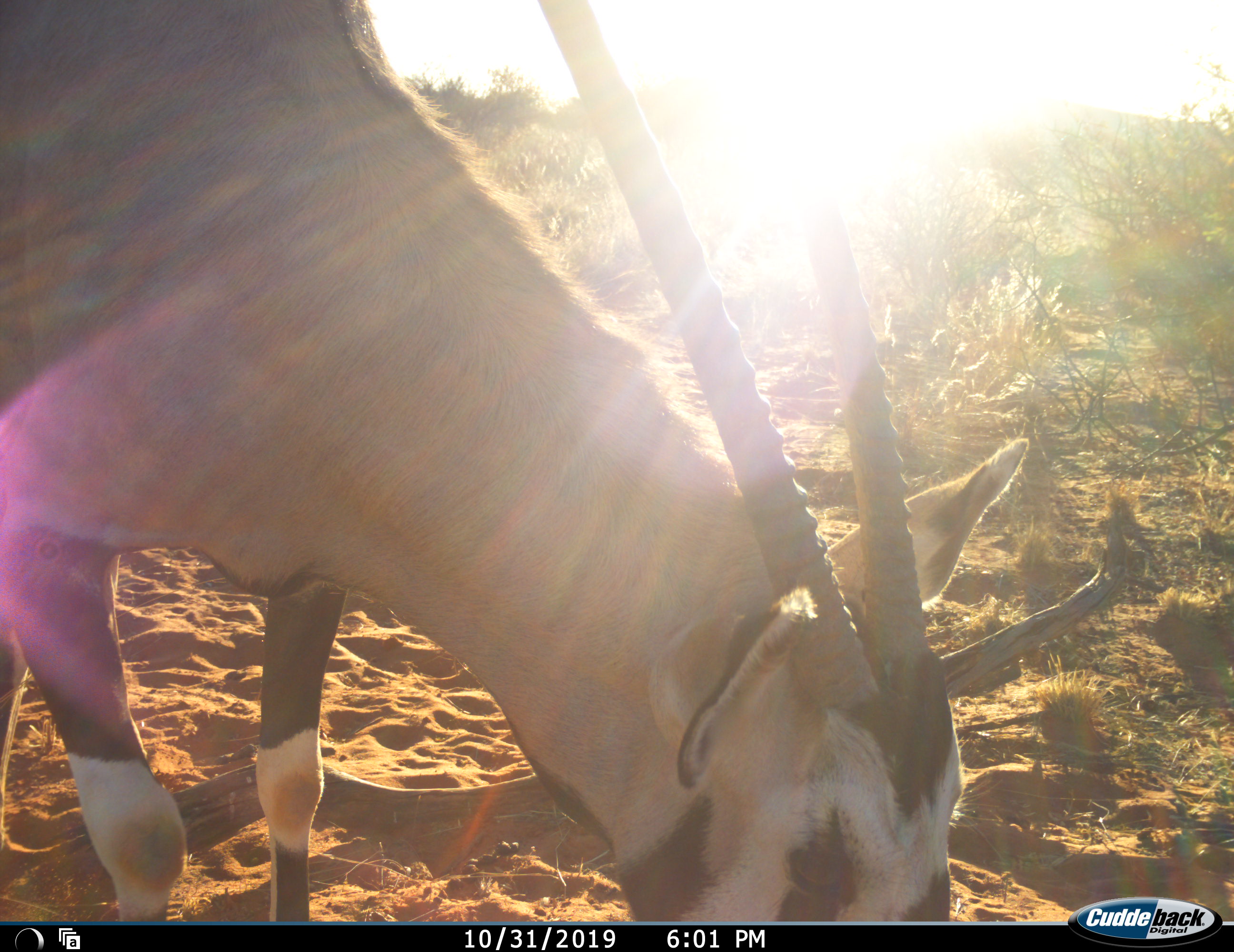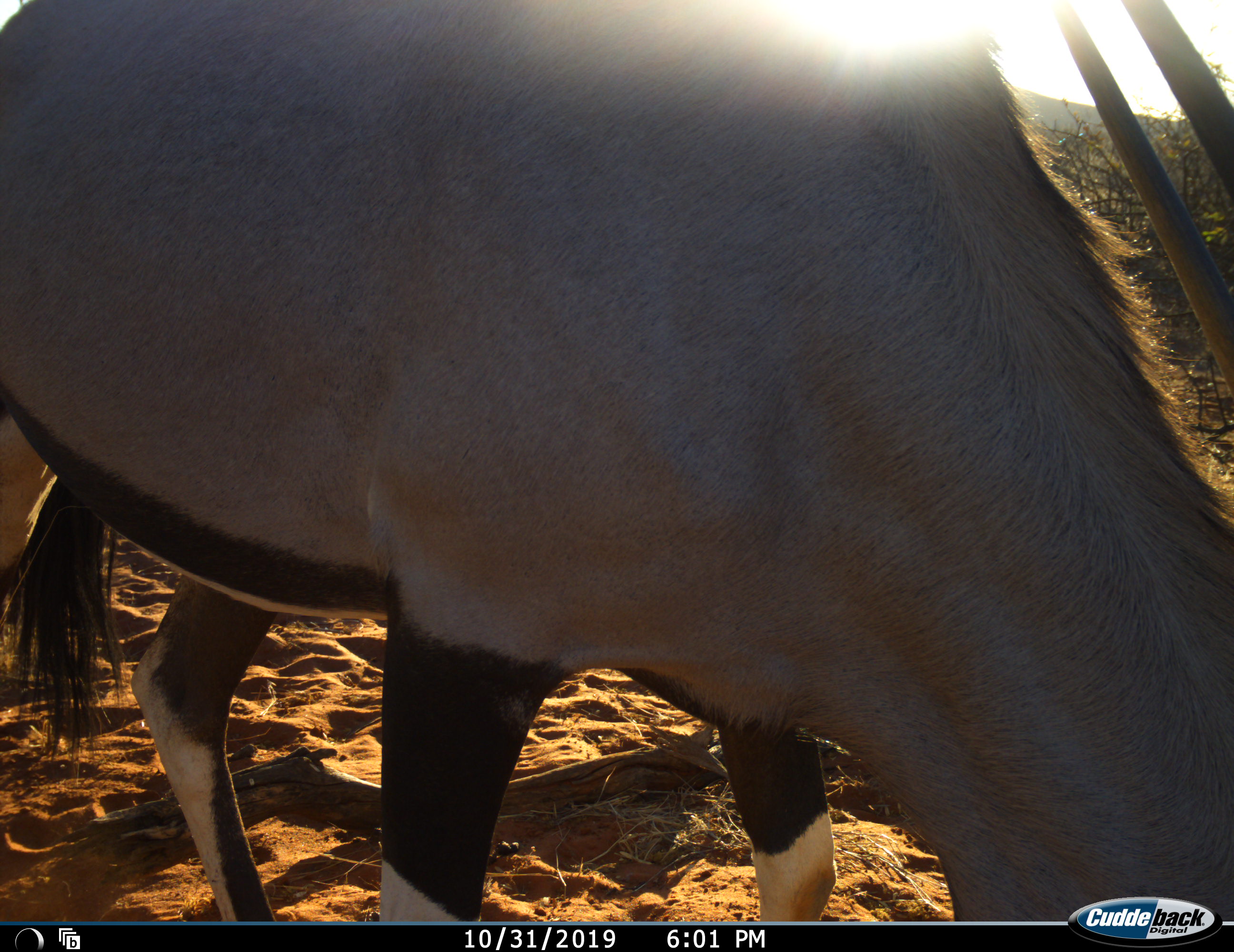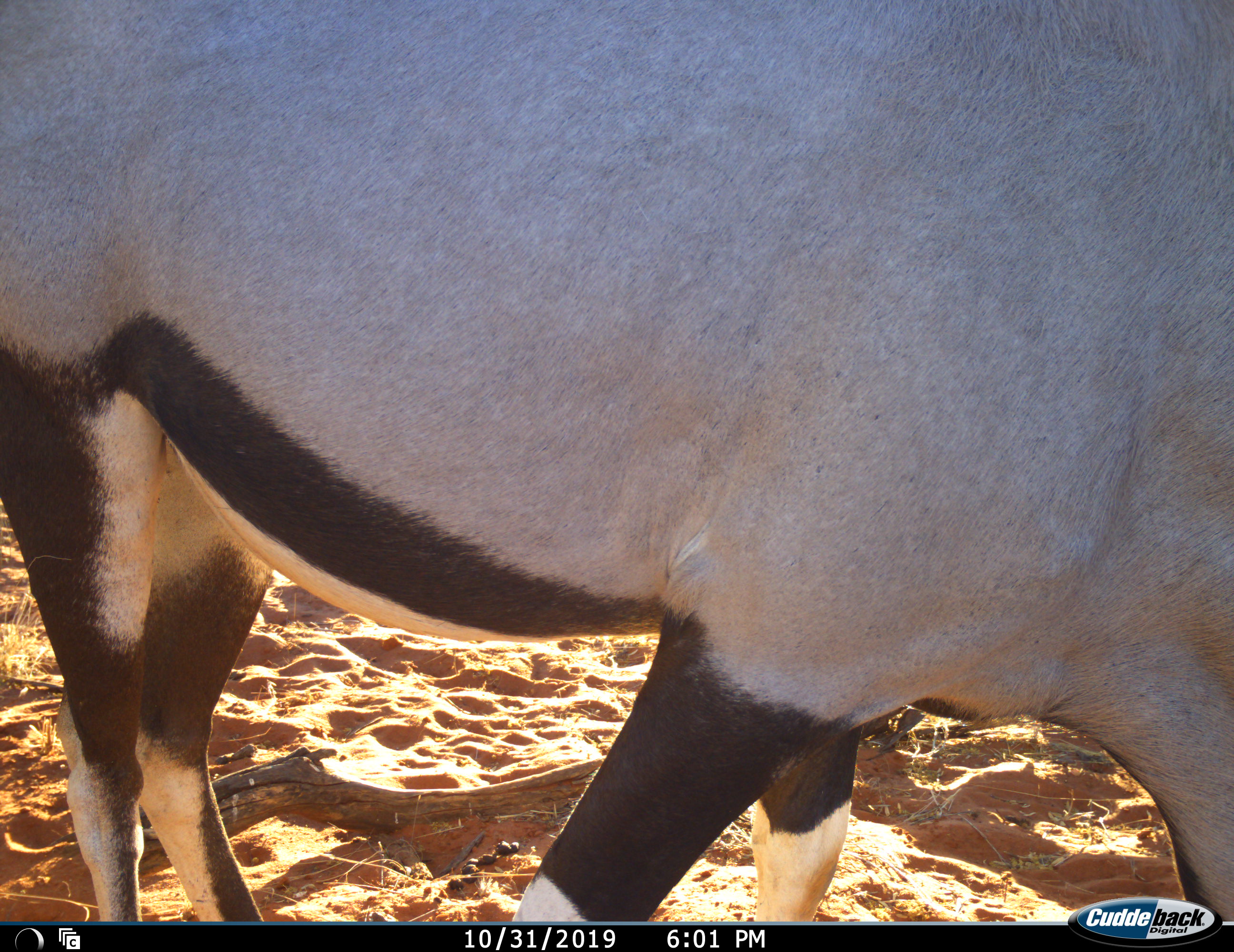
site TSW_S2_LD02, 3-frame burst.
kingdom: Animalia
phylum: Chordata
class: Mammalia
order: Artiodactyla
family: Bovidae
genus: Oryx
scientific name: Oryx gazella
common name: gemsbok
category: oryx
Oryx (gemsbok) (Oryx gazella), count 1. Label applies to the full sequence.